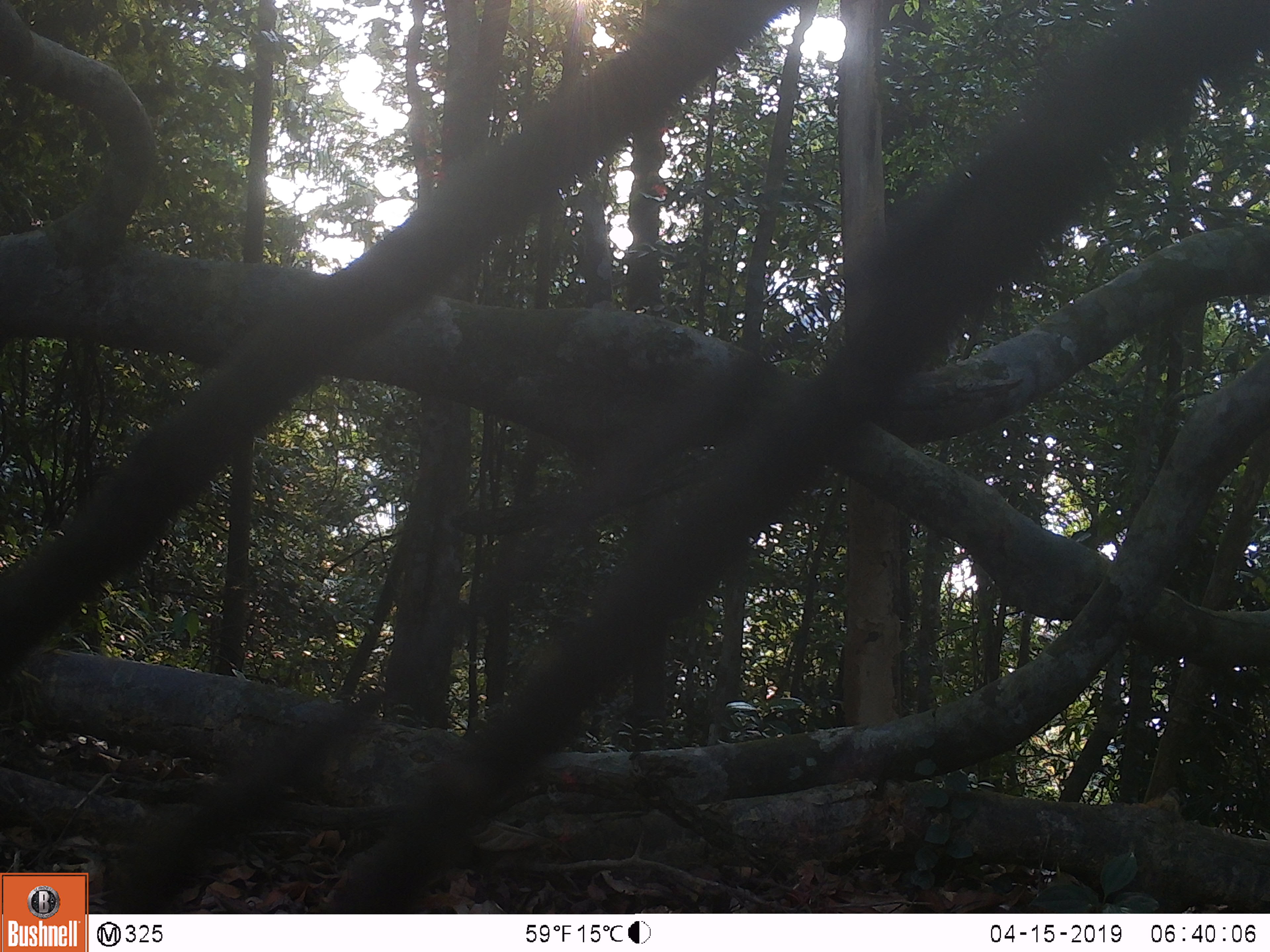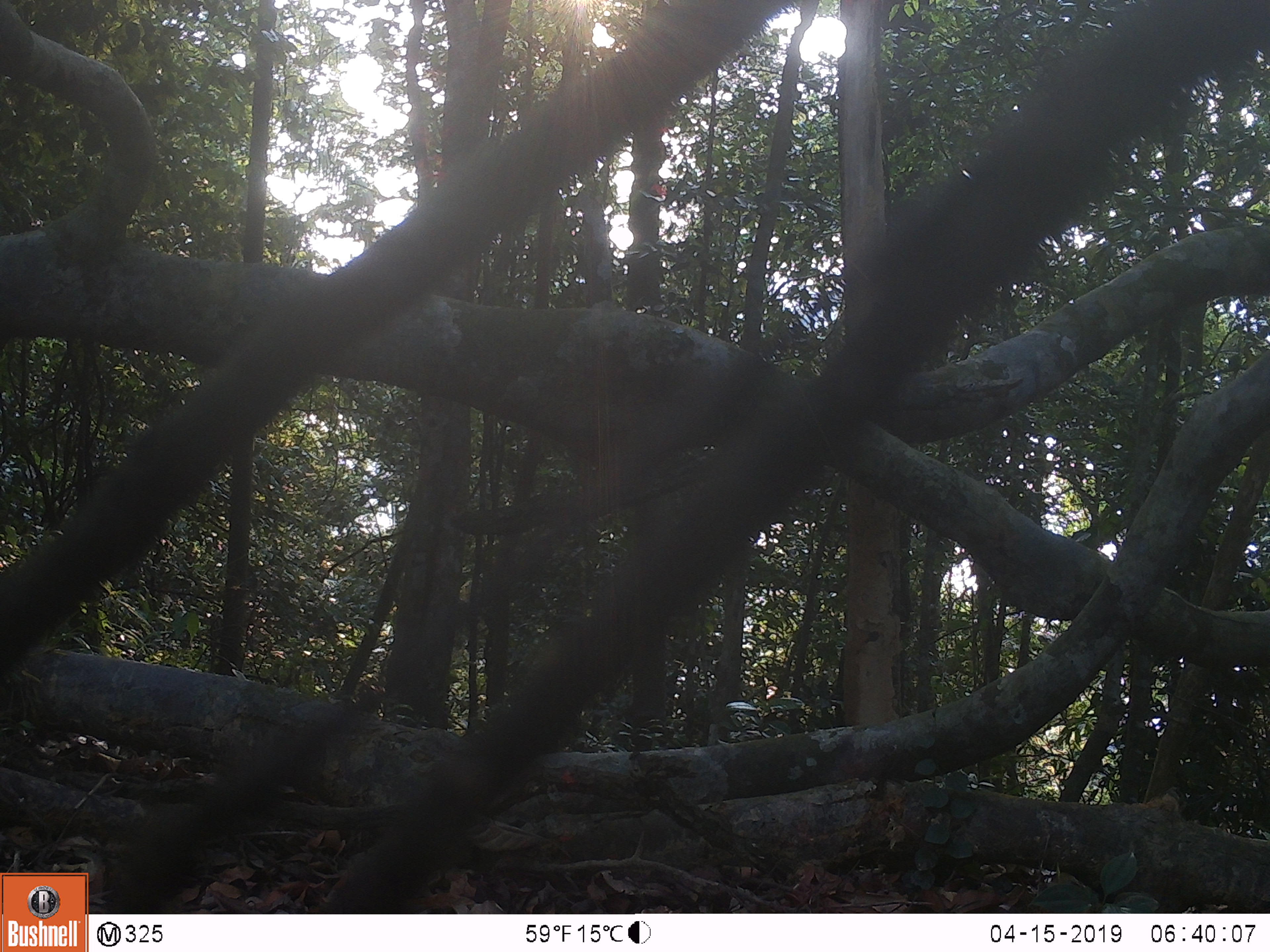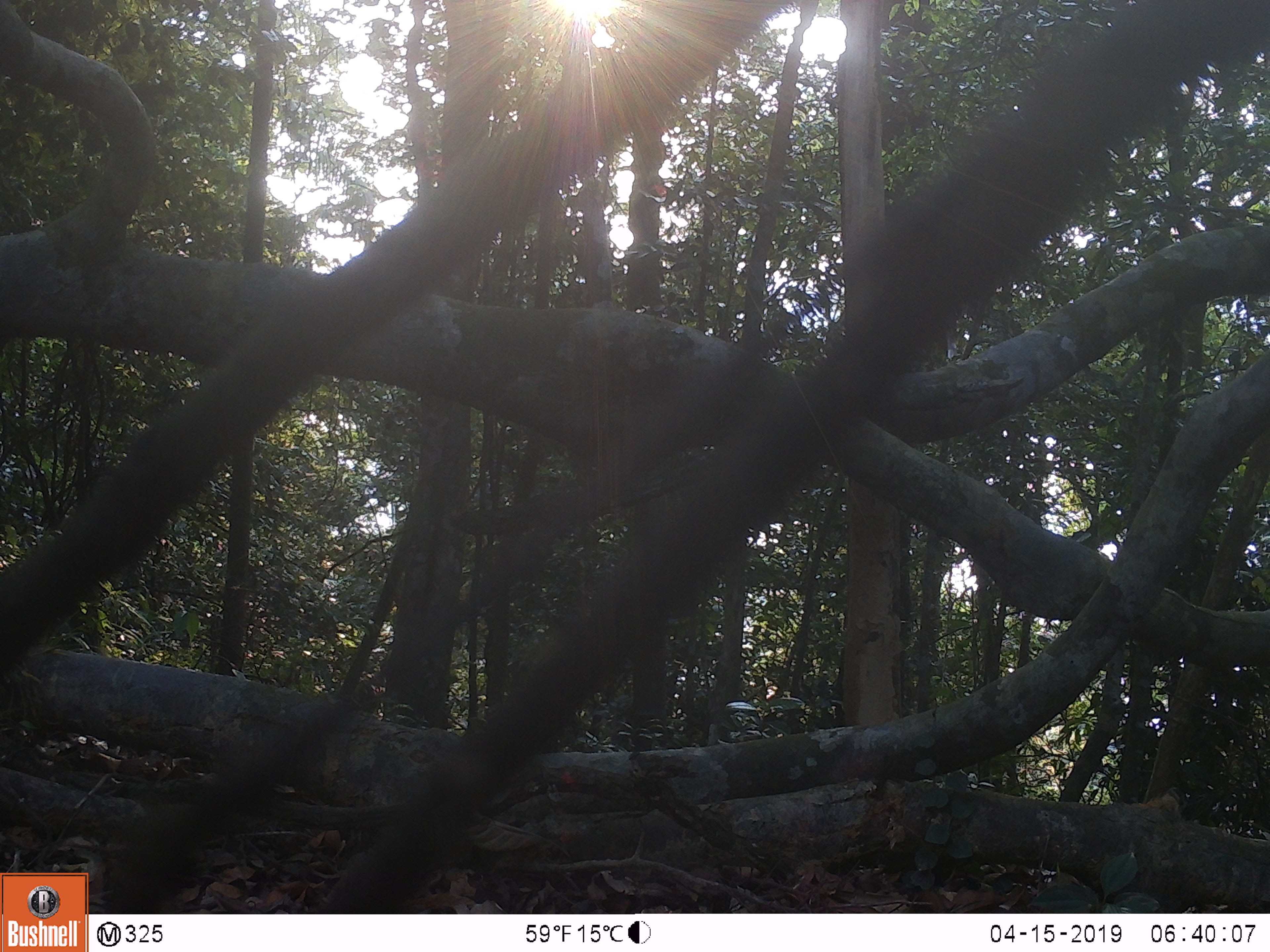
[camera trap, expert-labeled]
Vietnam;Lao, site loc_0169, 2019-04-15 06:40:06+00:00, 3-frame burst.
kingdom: Animalia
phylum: Chordata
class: Mammalia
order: Primates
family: Cercopithecidae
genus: Macaca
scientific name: Macaca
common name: macaques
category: assam or rhesus macaque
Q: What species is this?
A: Assam or rhesus macaque (macaques) (Macaca).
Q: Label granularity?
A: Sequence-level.